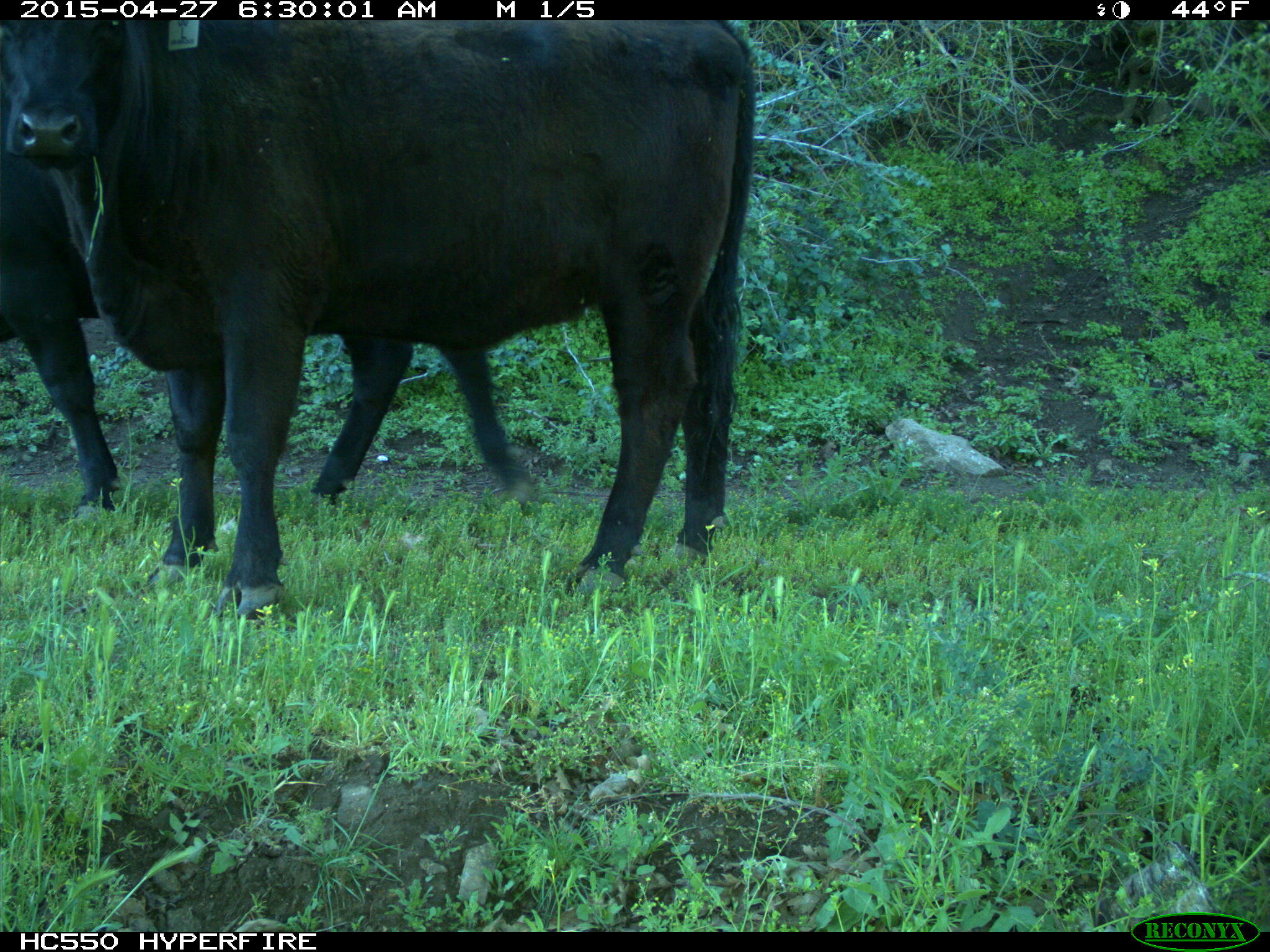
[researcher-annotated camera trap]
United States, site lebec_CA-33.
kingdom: Animalia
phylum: Chordata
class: Mammalia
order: Artiodactyla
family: Bovidae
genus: Bos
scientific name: Bos taurus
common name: domestic cow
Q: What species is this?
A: Bos taurus (domestic cow).